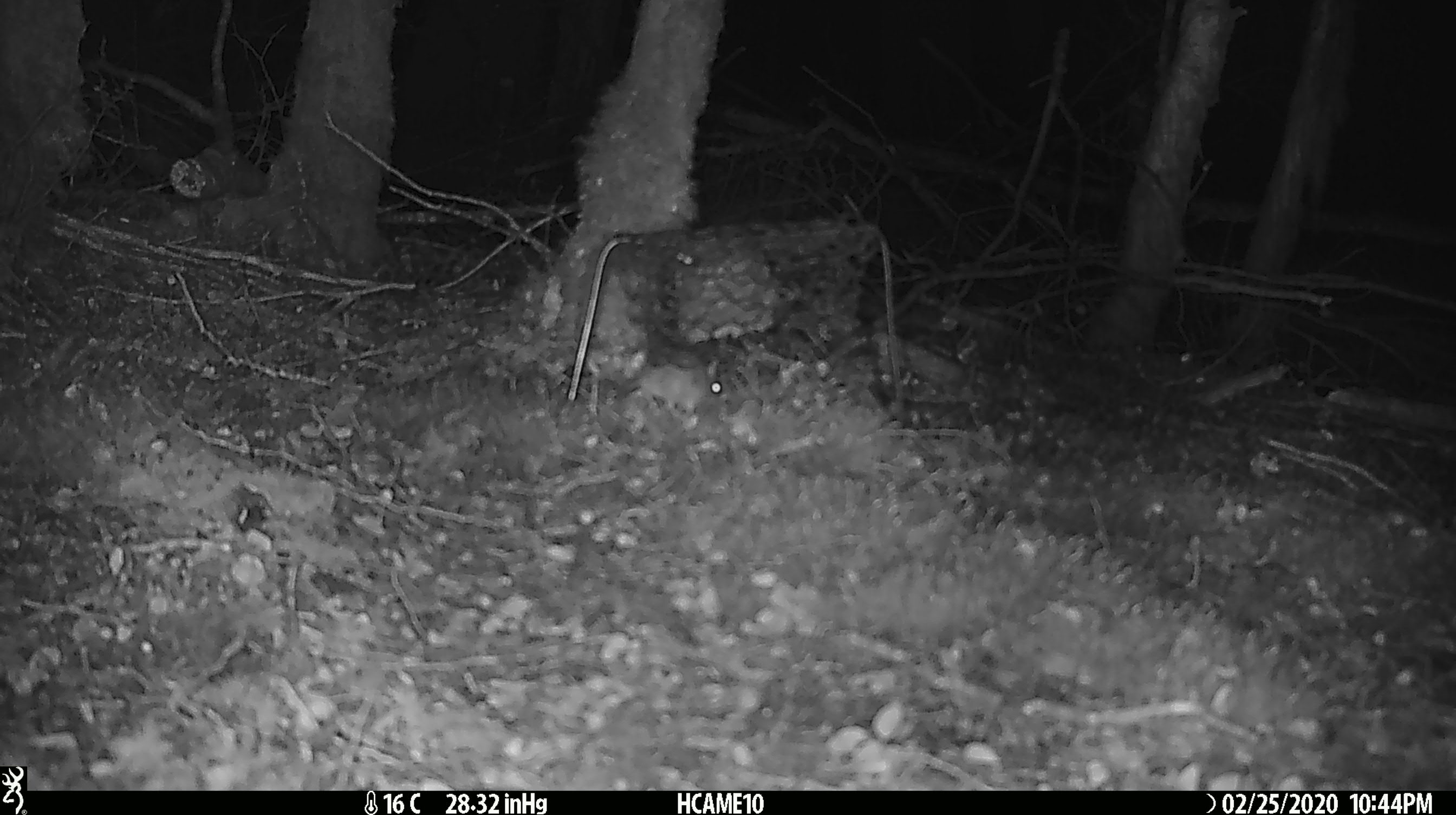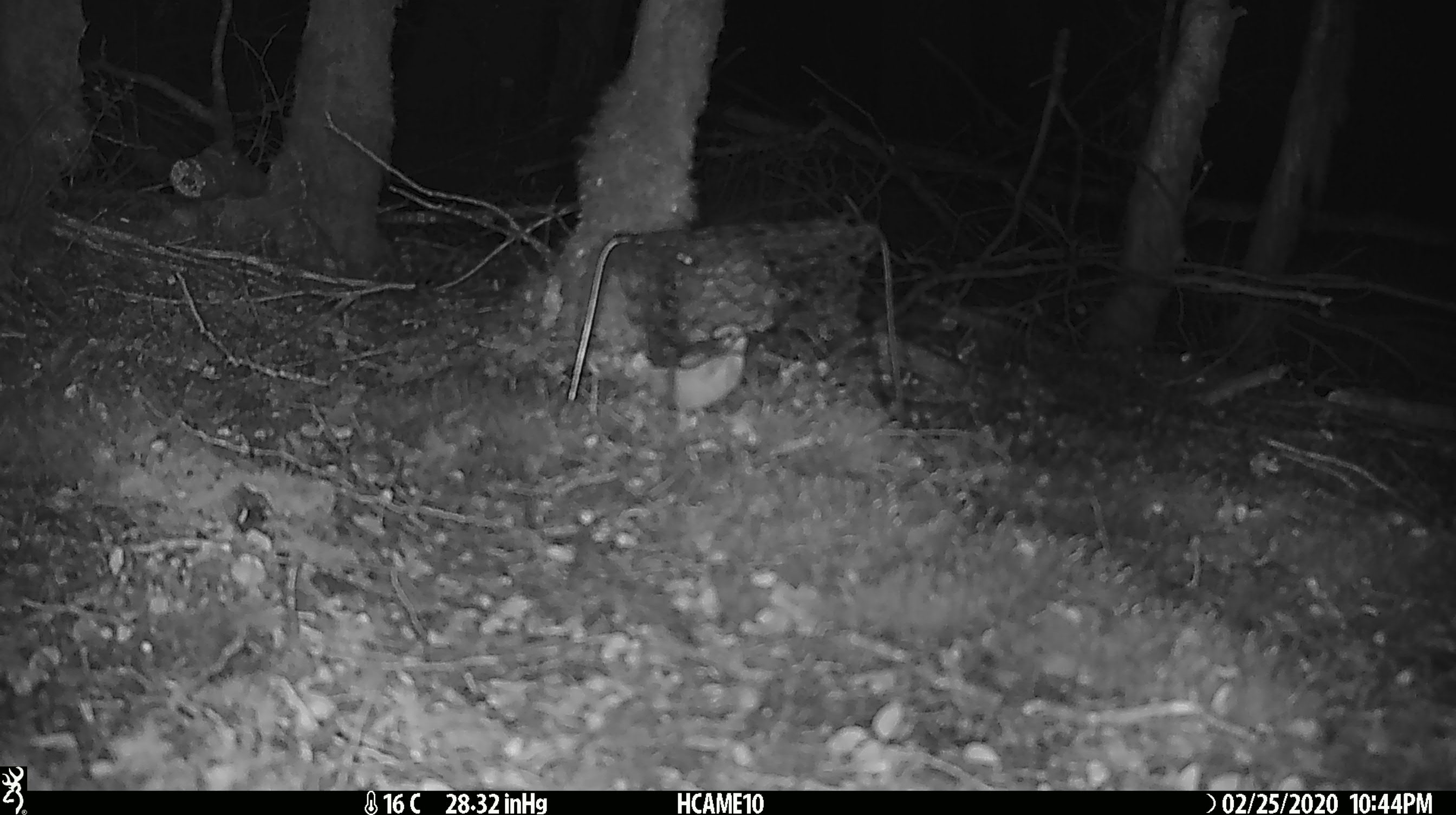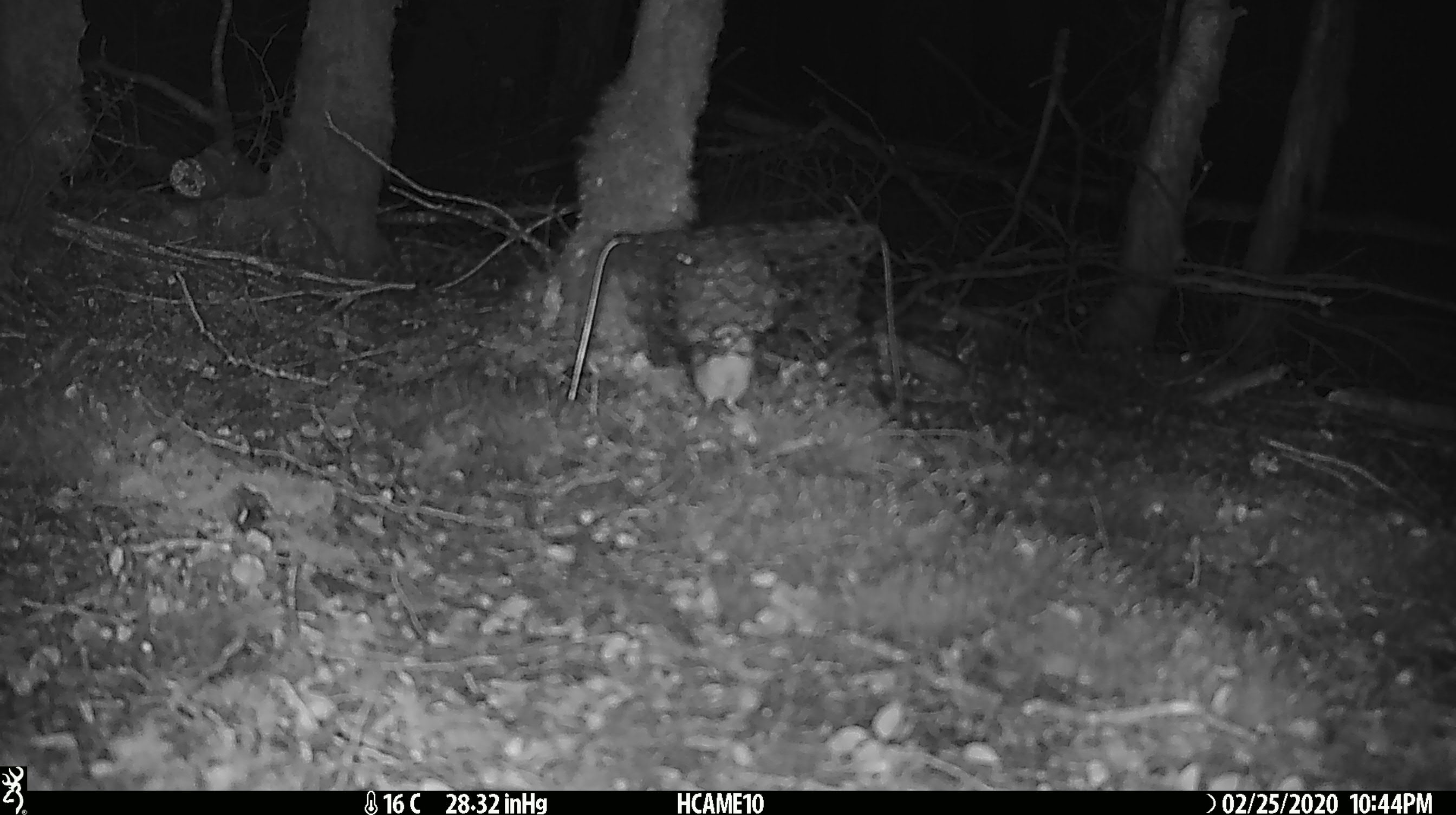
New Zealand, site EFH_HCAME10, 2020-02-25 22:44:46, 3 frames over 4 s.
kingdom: Animalia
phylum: Chordata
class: Mammalia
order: Rodentia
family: Muridae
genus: Mus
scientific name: Mus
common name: mouse